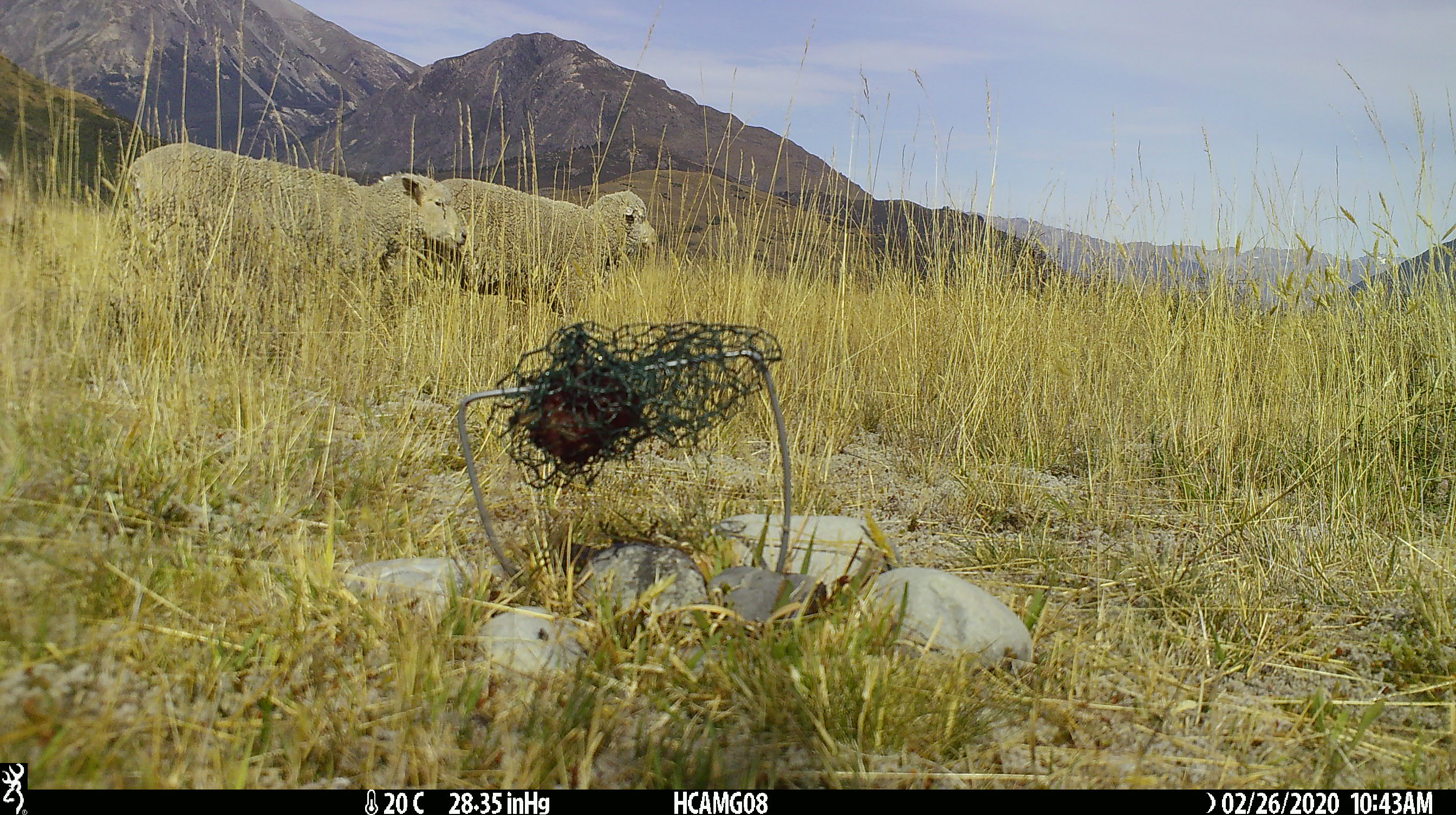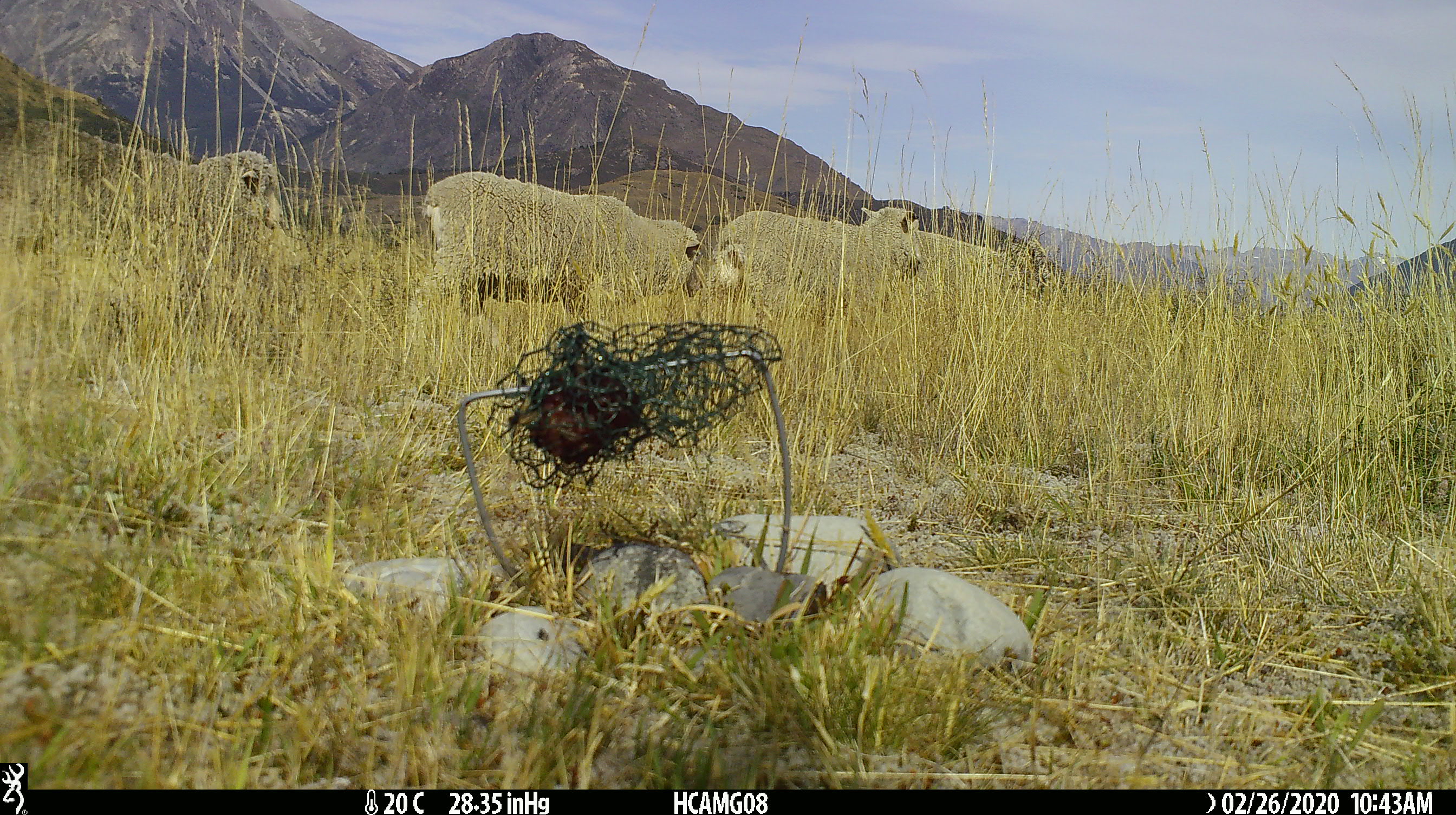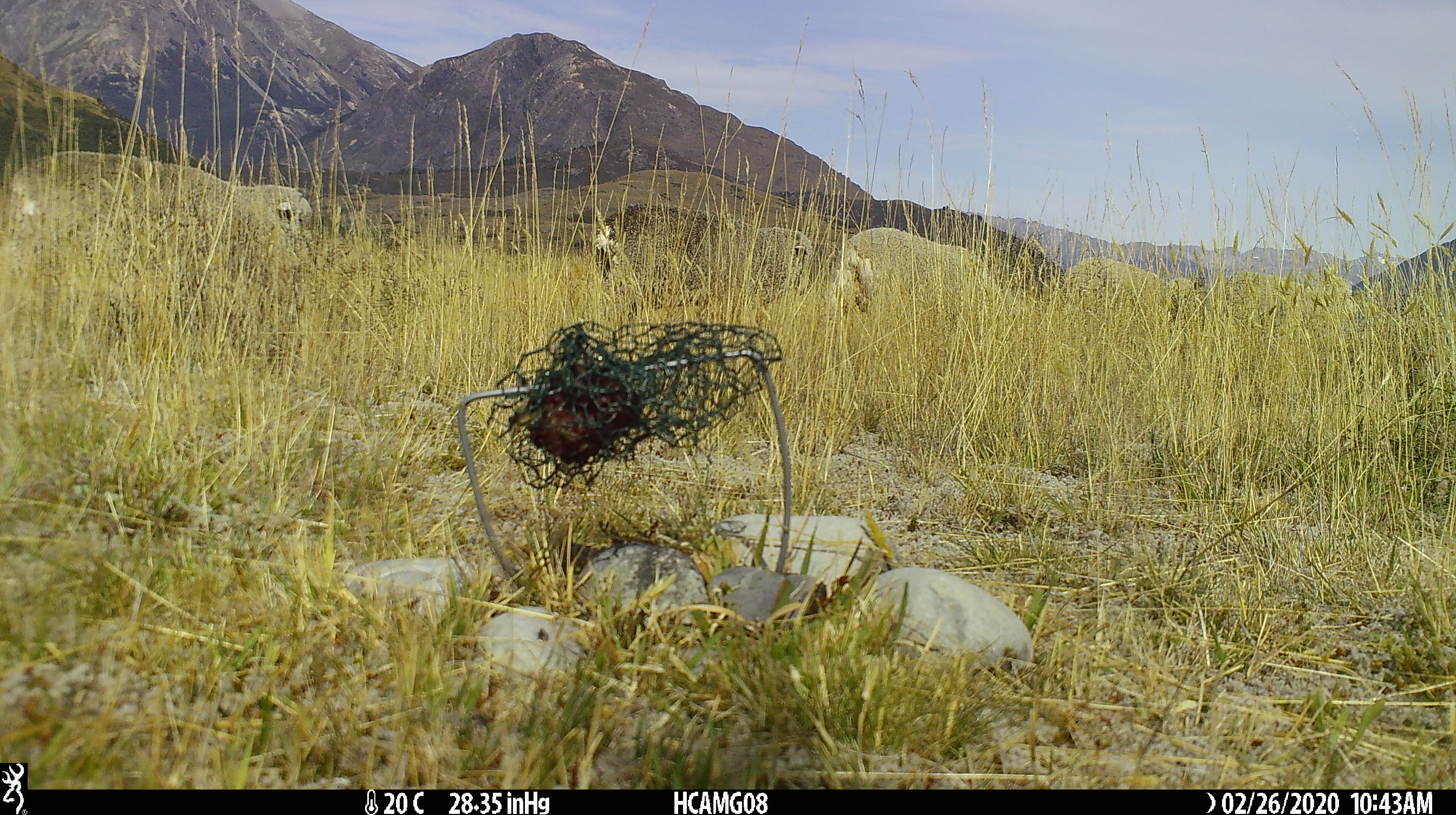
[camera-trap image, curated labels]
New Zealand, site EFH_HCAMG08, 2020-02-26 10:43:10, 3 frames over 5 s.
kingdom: Animalia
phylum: Chordata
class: Mammalia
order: Artiodactyla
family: Bovidae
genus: Ovis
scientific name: Ovis aries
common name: domestic sheep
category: sheep